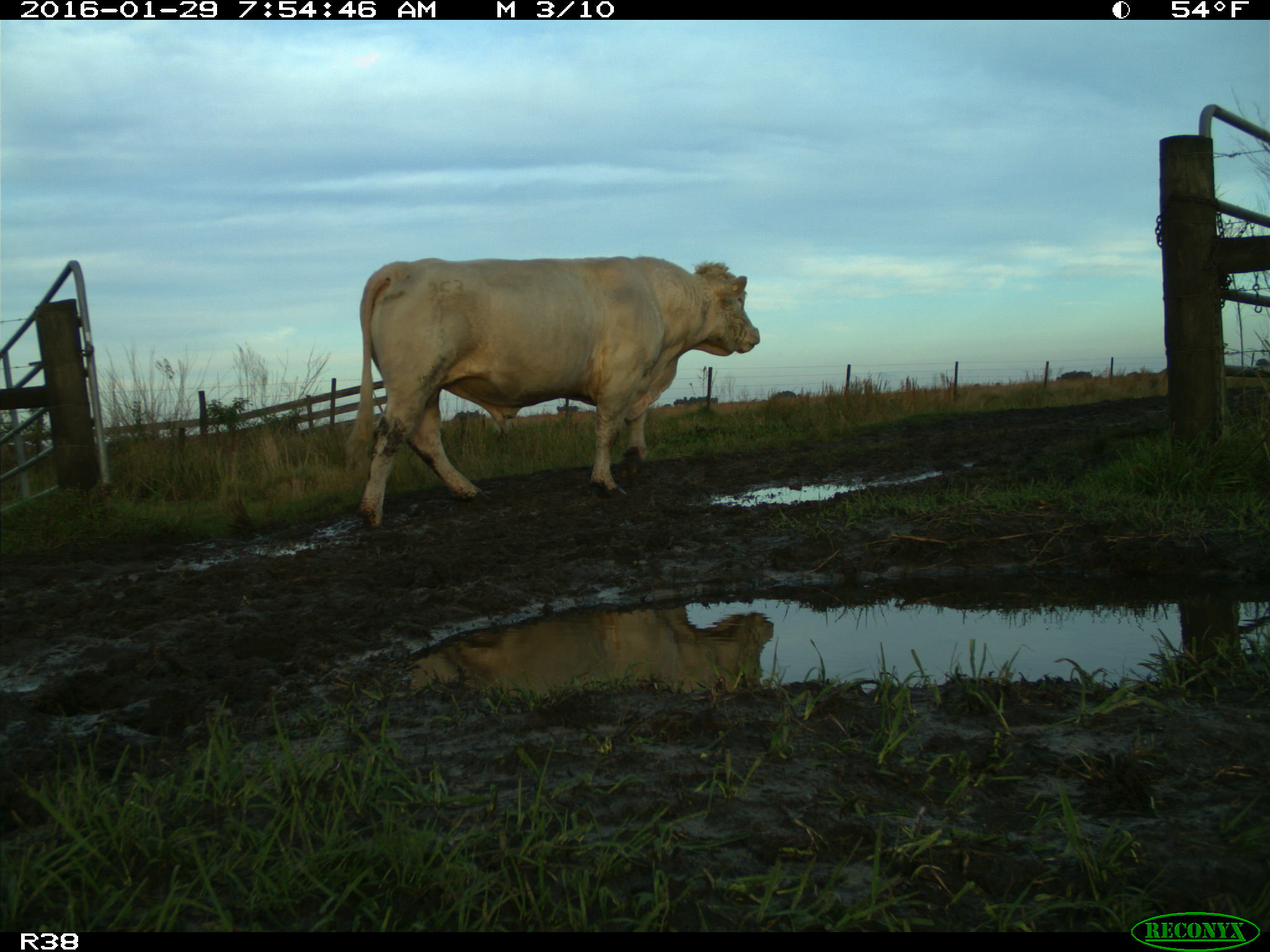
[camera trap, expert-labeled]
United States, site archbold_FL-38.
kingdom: Animalia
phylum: Chordata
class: Mammalia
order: Artiodactyla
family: Bovidae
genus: Bos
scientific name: Bos taurus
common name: domestic cow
Bos taurus (domestic cow).